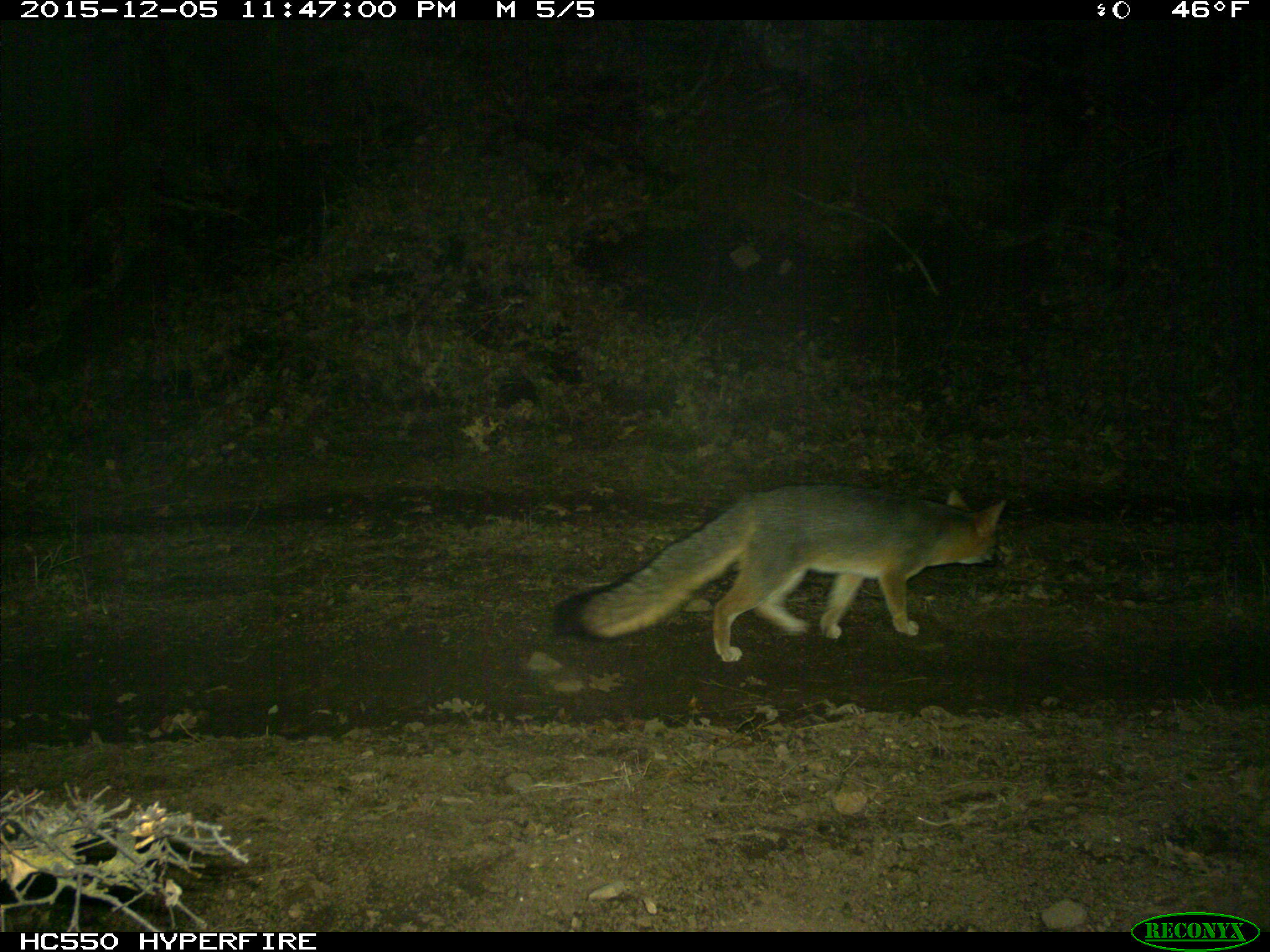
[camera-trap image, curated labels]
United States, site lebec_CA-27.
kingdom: Animalia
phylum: Chordata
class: Mammalia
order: Carnivora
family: Canidae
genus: Urocyon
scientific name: Urocyon cinereoargenteus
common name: gray fox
Urocyon cinereoargenteus (gray fox).